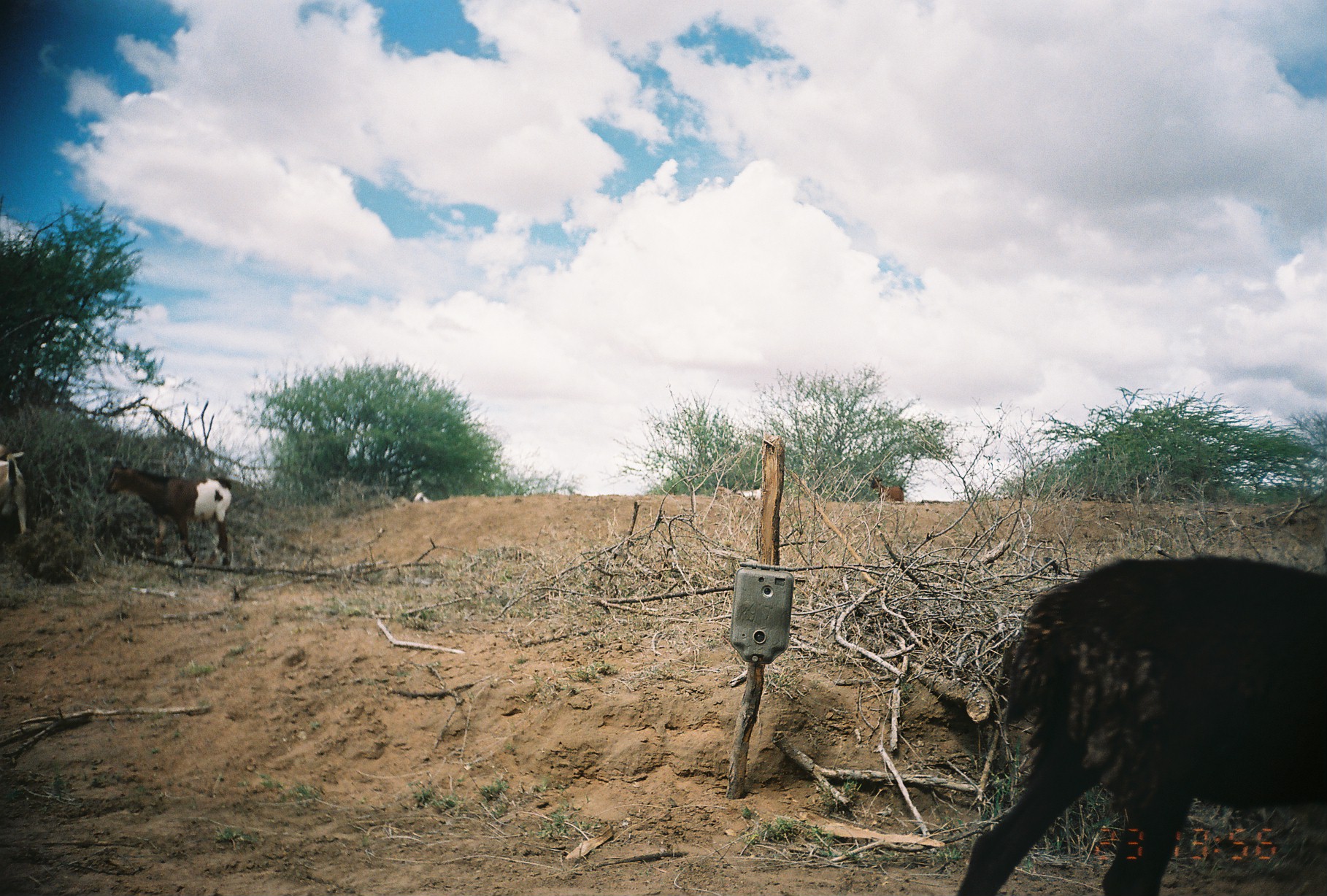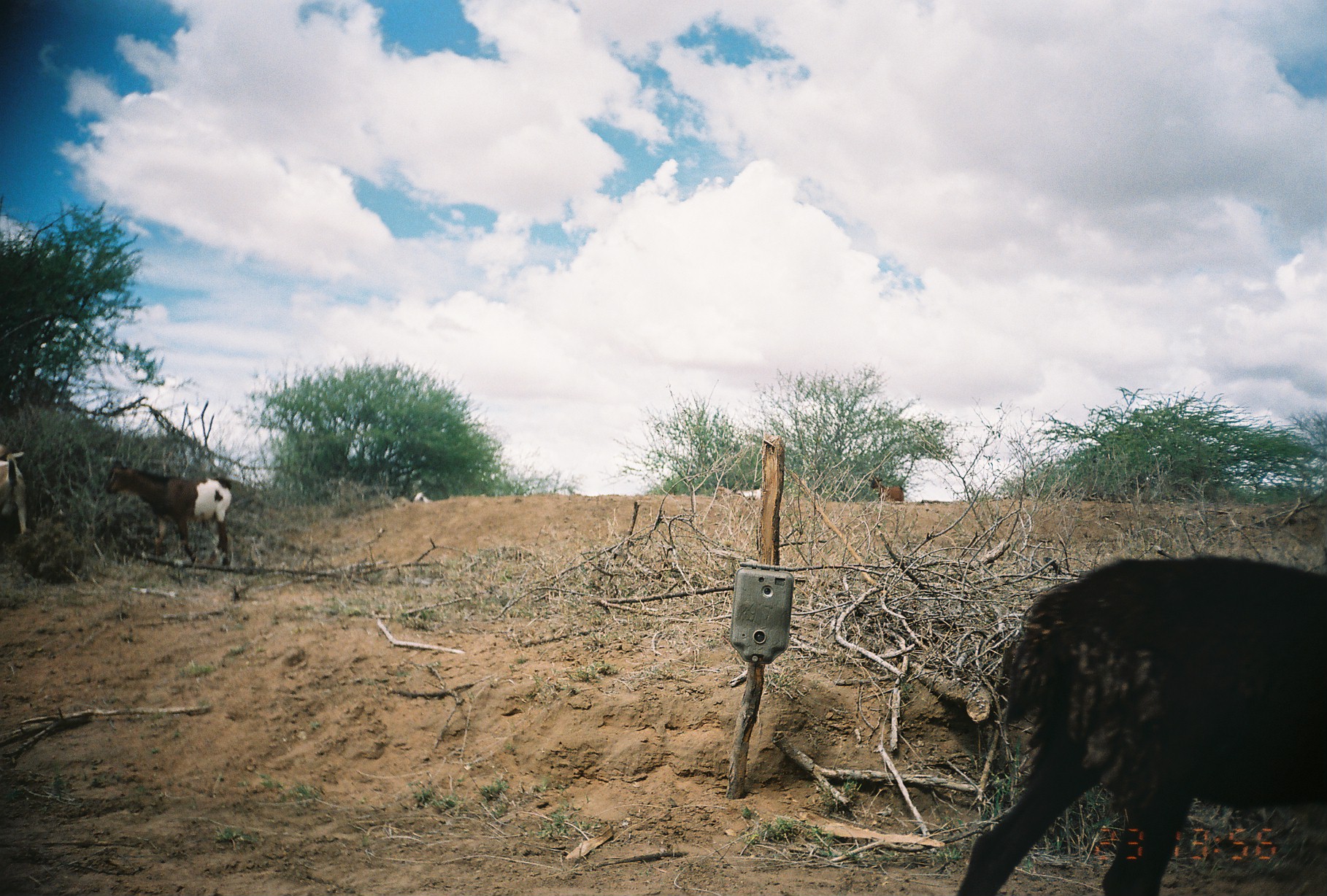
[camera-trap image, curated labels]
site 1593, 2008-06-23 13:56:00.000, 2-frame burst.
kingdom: Animalia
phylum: Chordata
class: Mammalia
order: Artiodactyla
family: Bovidae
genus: Capra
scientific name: Capra aegagrus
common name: wild goat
Capra aegagrus (wild goat), count 6.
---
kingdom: Animalia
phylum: Chordata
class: Mammalia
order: Artiodactyla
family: Bovidae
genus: Ovis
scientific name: Ovis aries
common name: domestic sheep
Ovis aries (domestic sheep), count 1.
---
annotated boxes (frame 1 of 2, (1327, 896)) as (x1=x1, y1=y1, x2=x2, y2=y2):
capra aegagrus: (x1=953, y1=552, x2=1326, y2=895); (x1=101, y1=456, x2=232, y2=569); (x1=0, y1=442, x2=27, y2=539); (x1=864, y1=476, x2=904, y2=501)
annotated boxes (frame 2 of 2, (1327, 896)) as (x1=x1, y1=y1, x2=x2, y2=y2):
ovis aries: (x1=947, y1=551, x2=1327, y2=896); (x1=104, y1=458, x2=234, y2=584); (x1=0, y1=443, x2=30, y2=538); (x1=871, y1=473, x2=904, y2=503); (x1=736, y1=487, x2=761, y2=502); (x1=715, y1=483, x2=735, y2=499); (x1=413, y1=491, x2=431, y2=503)